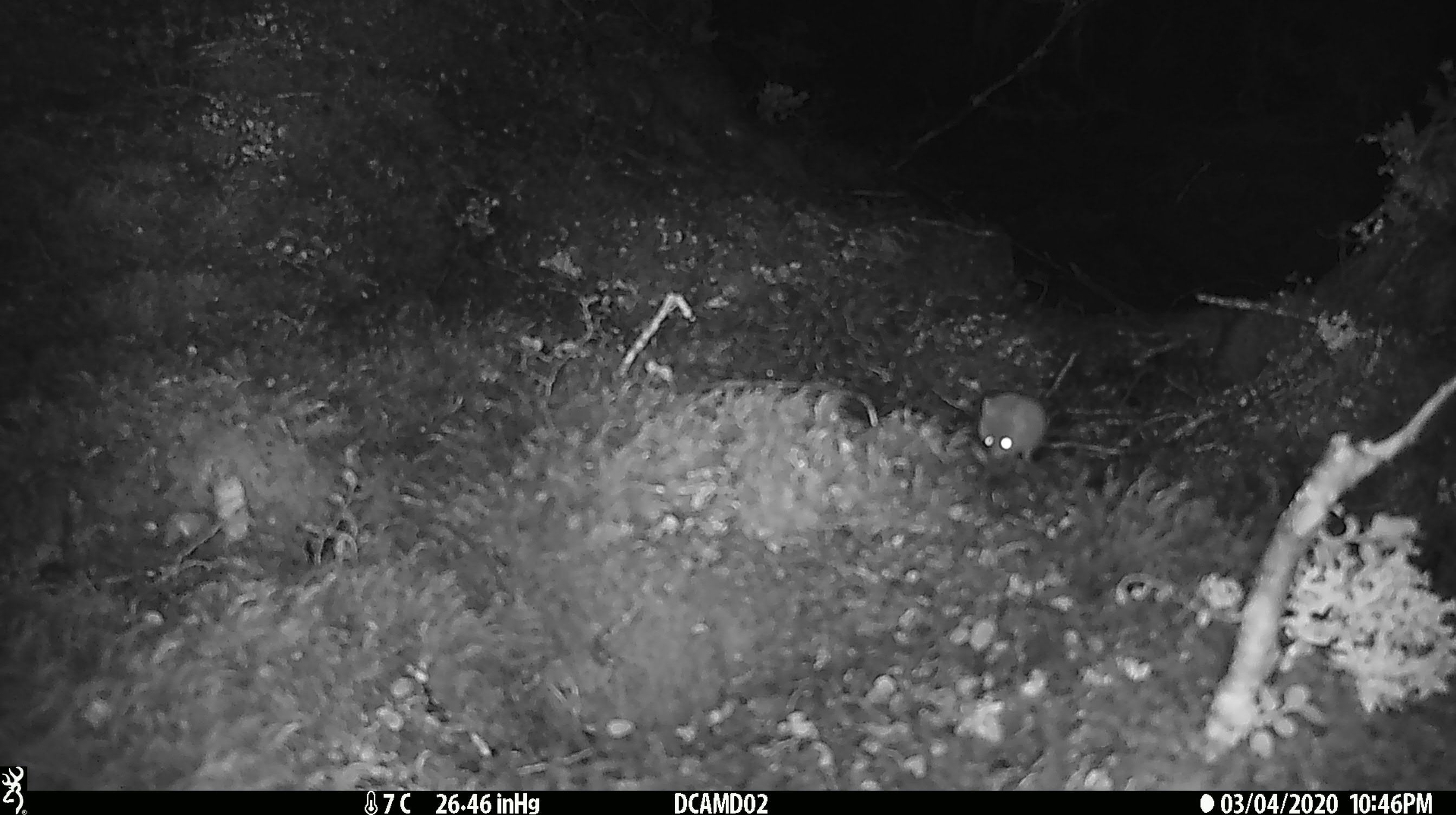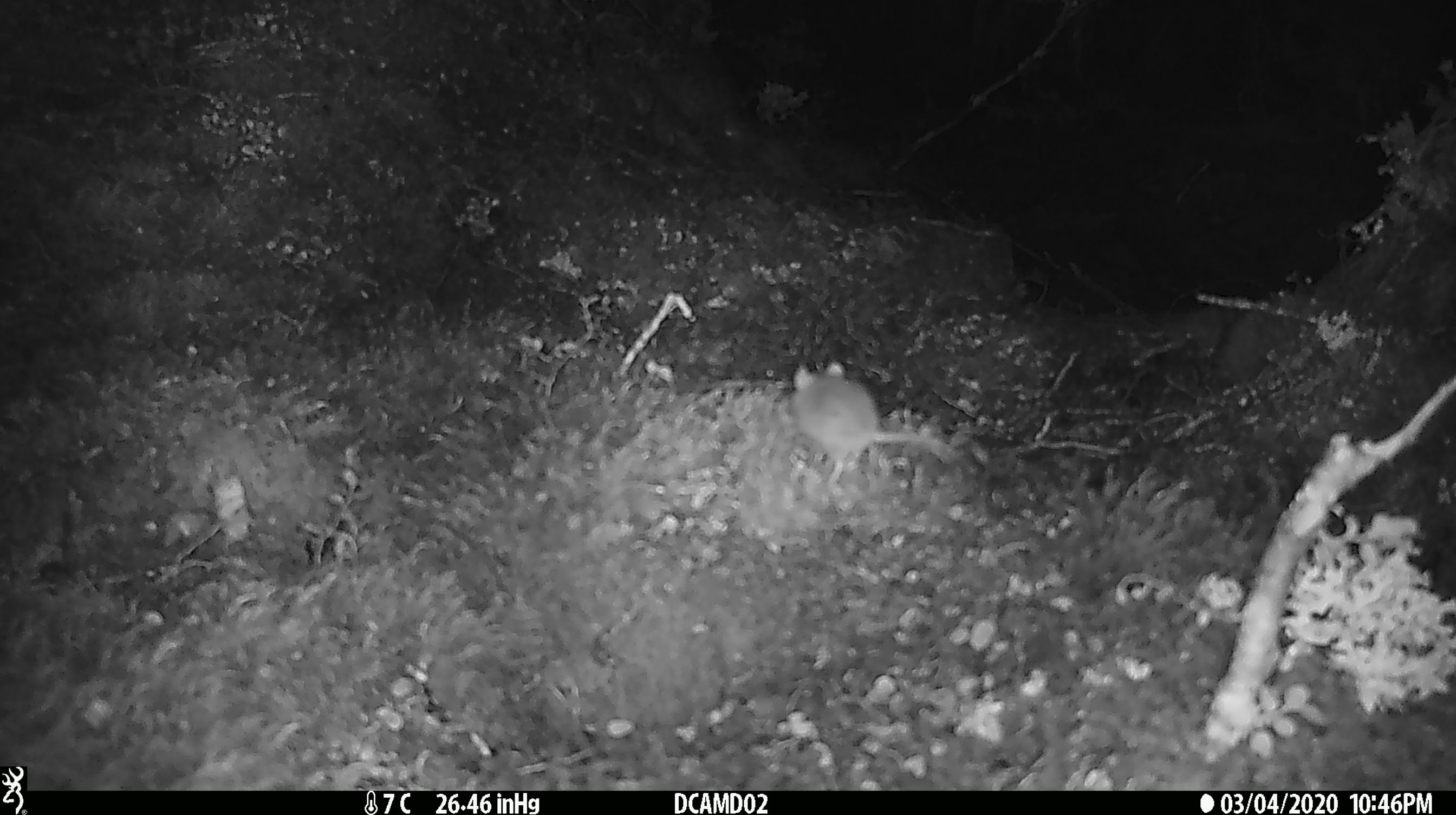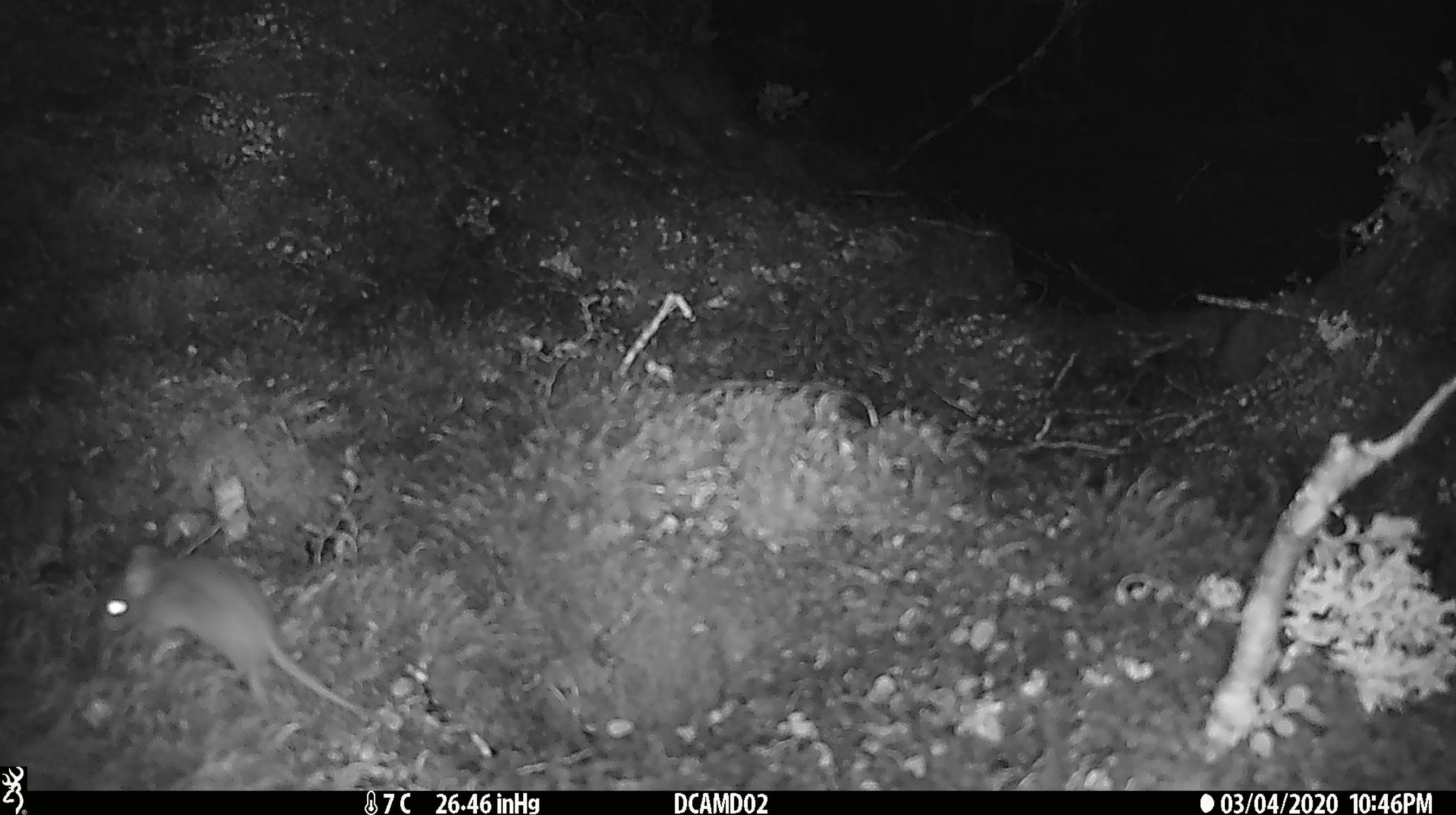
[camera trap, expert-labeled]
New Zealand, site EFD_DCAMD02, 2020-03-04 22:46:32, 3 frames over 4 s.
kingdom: Animalia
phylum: Chordata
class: Mammalia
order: Rodentia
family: Muridae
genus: Mus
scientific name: Mus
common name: mouse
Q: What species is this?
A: Mouse (Mus).